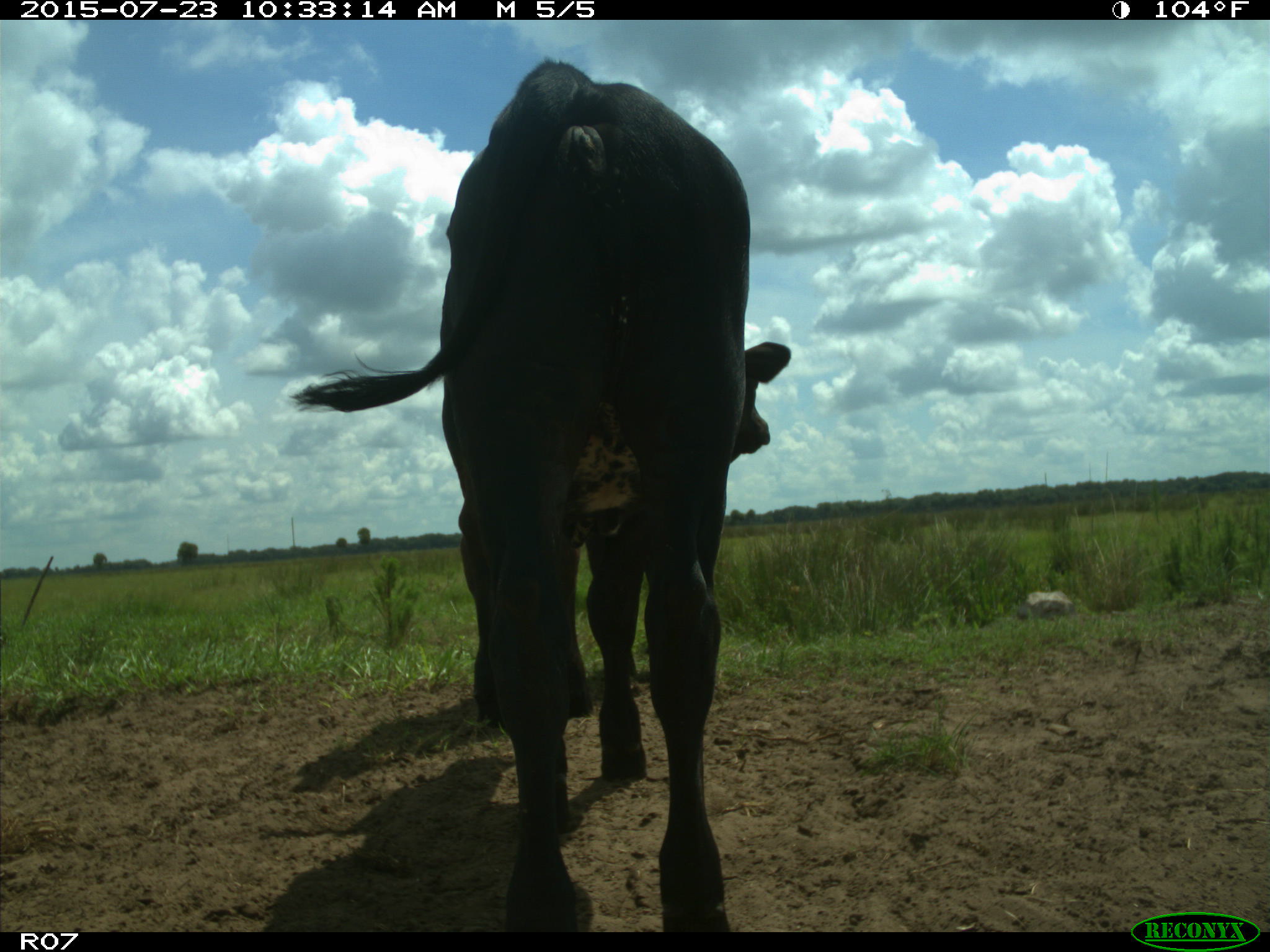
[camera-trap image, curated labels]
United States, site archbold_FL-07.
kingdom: Animalia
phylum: Chordata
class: Mammalia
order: Artiodactyla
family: Bovidae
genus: Bos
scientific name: Bos taurus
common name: domestic cow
Bos taurus (domestic cow).